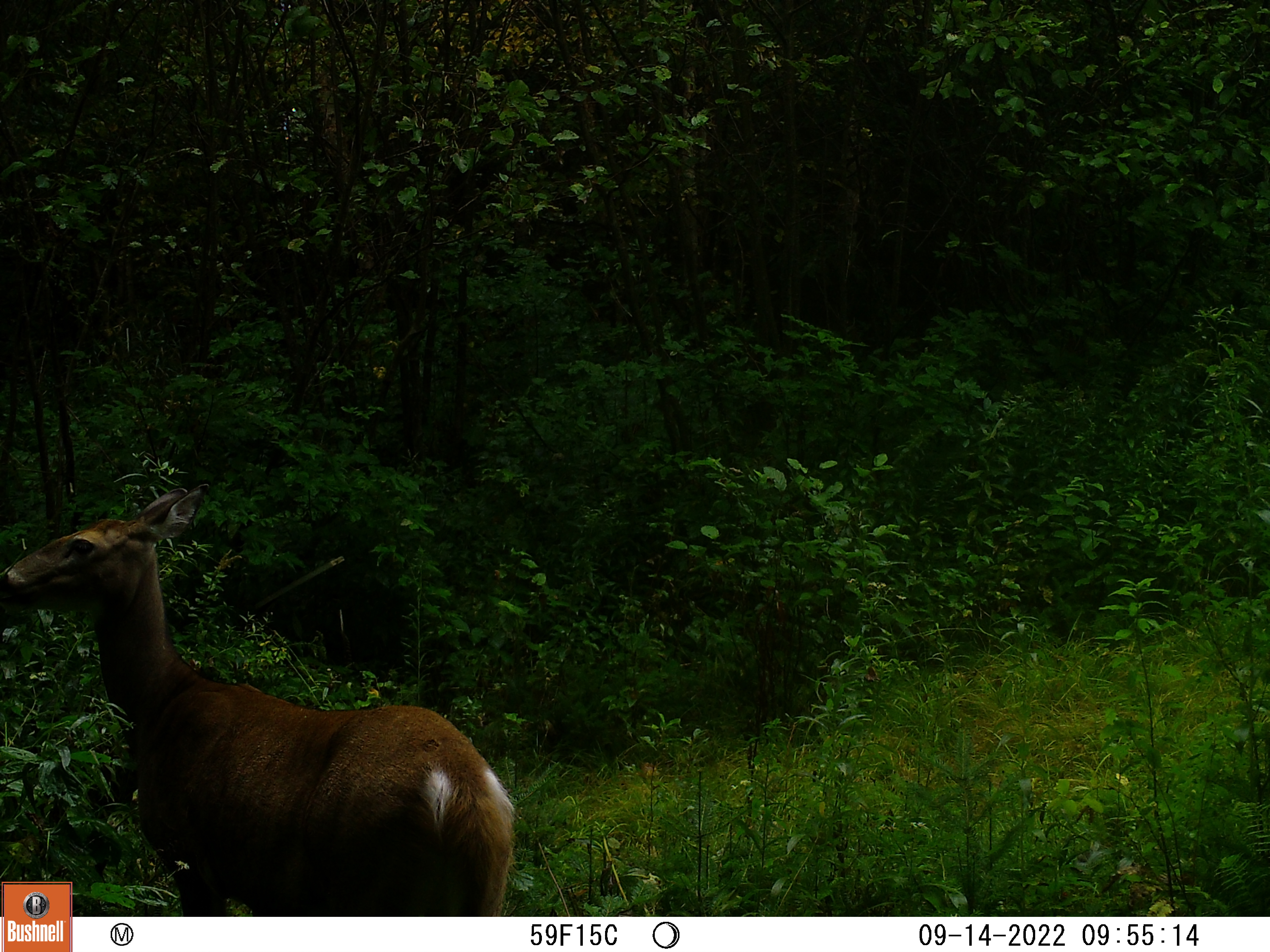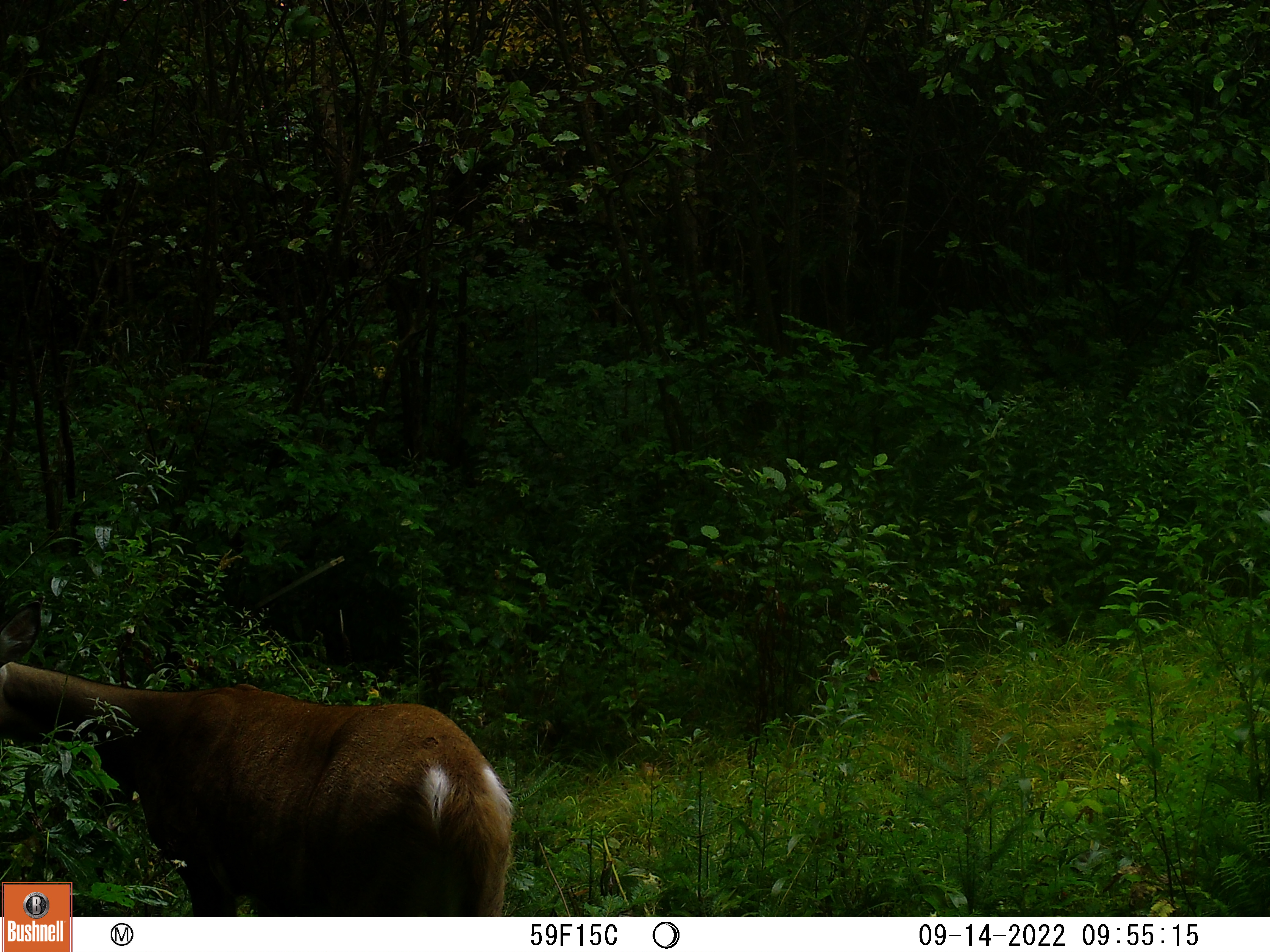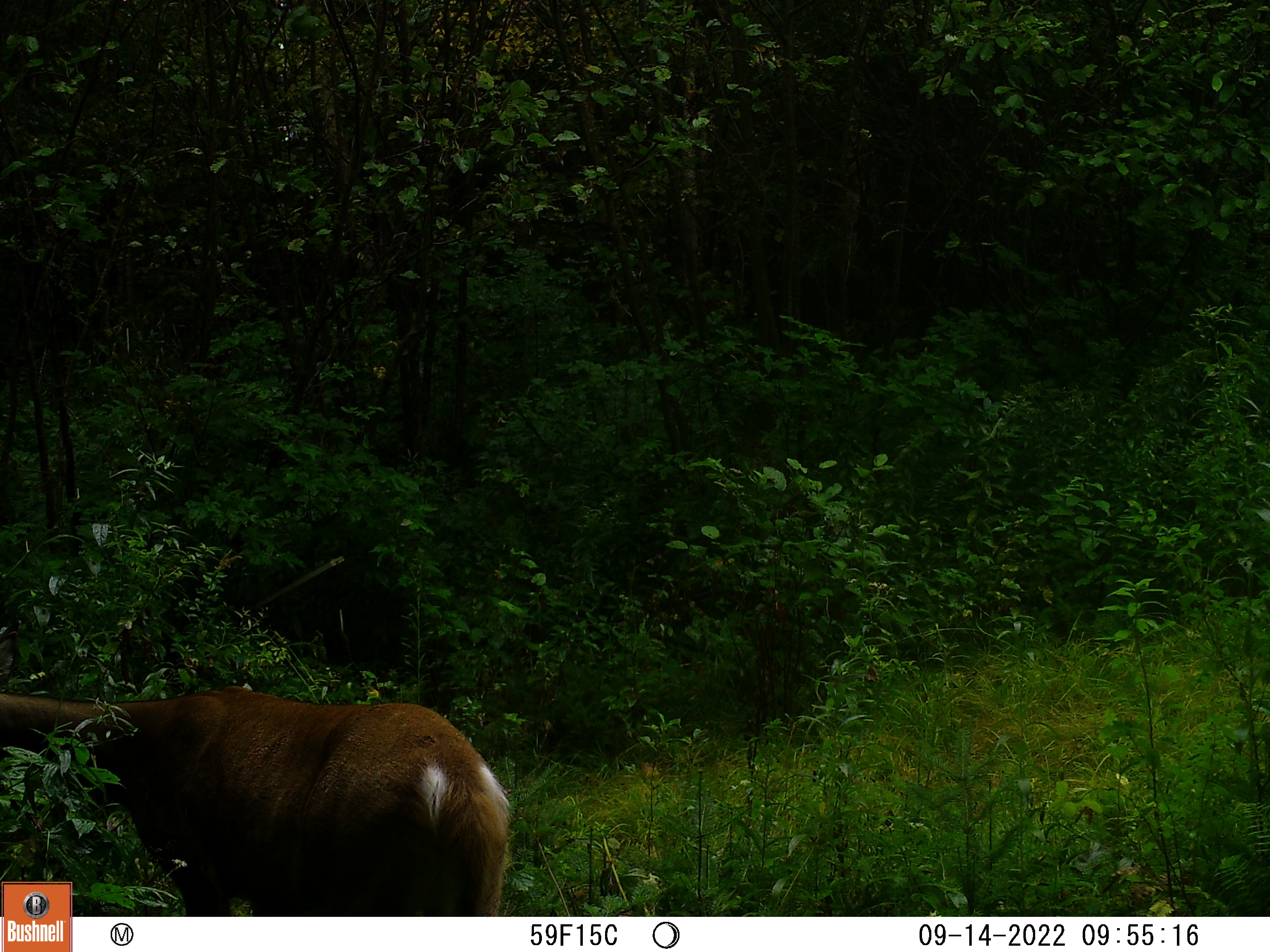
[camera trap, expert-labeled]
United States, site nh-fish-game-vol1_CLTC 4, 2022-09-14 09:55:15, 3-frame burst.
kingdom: Animalia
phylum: Chordata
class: Mammalia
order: Artiodactyla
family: Cervidae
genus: Odocoileus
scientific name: Odocoileus virginianus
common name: white-tailed deer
White-tailed deer (Odocoileus virginianus).